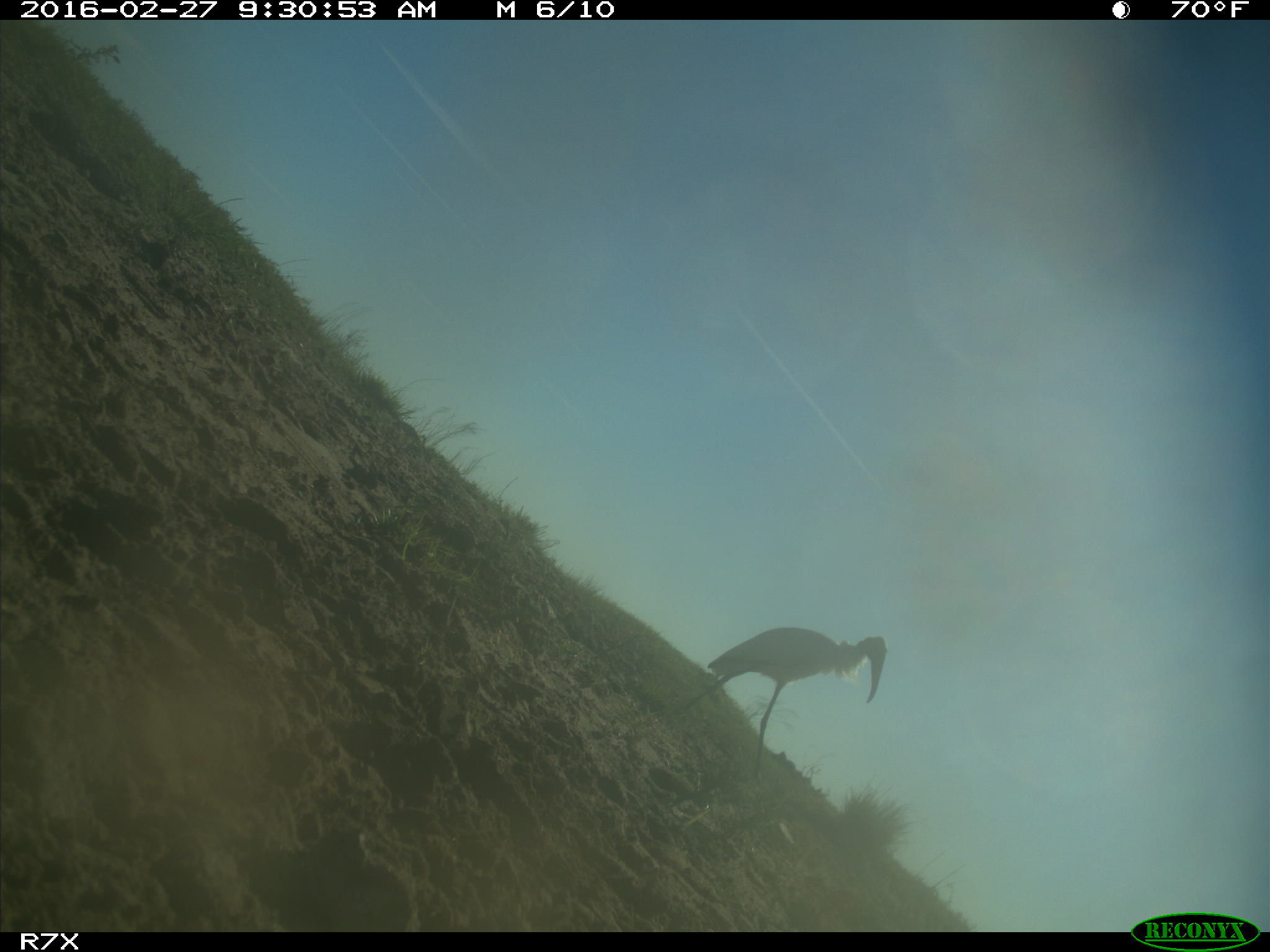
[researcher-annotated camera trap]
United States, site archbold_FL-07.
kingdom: Animalia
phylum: Chordata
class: Aves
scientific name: Aves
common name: birds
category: unidentified bird